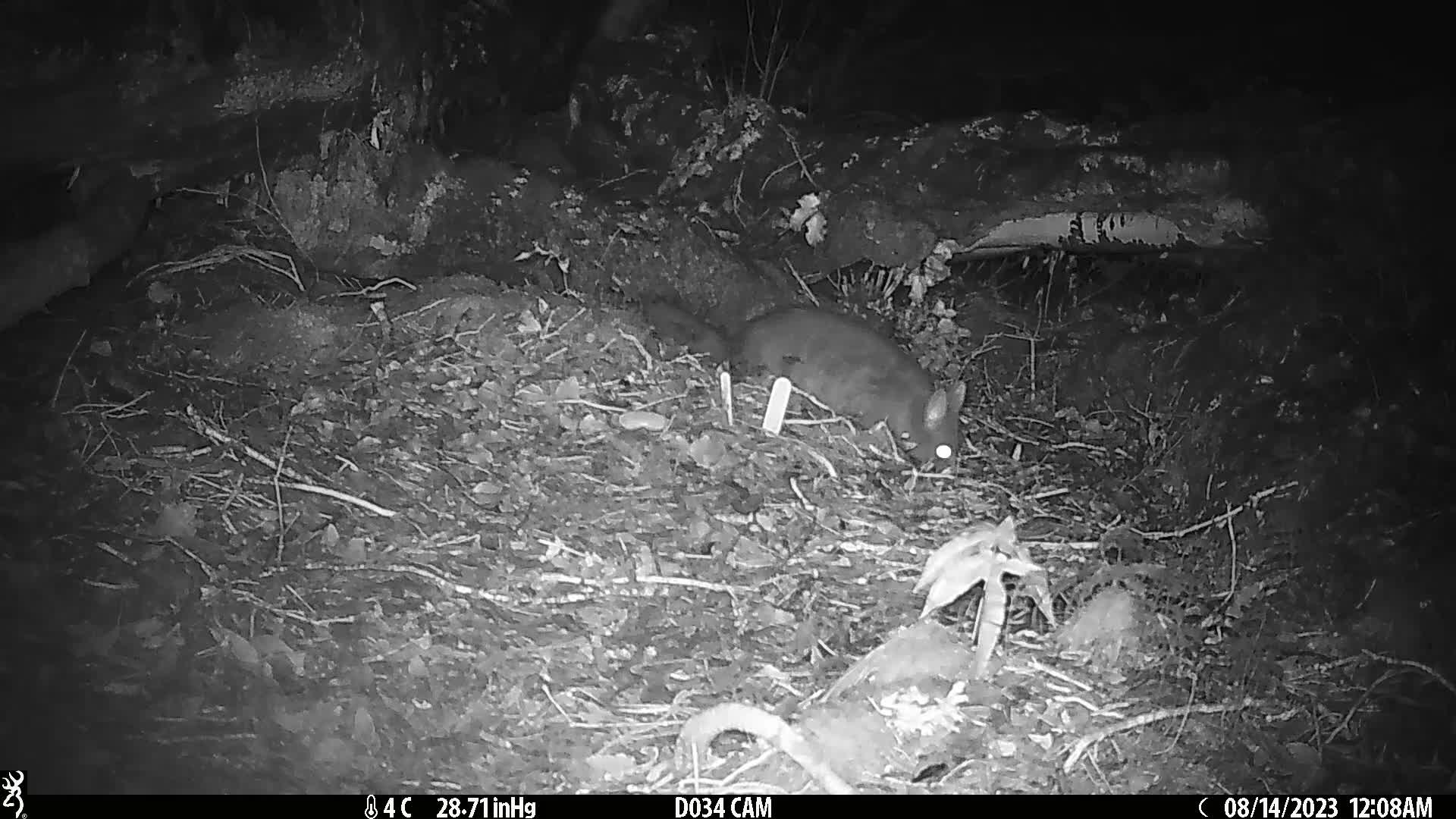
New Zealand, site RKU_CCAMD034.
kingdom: Animalia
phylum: Chordata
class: Mammalia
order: Diprotodontia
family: Phalangeridae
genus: Trichosurus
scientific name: Trichosurus vulpecula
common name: common brushtail possum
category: possum